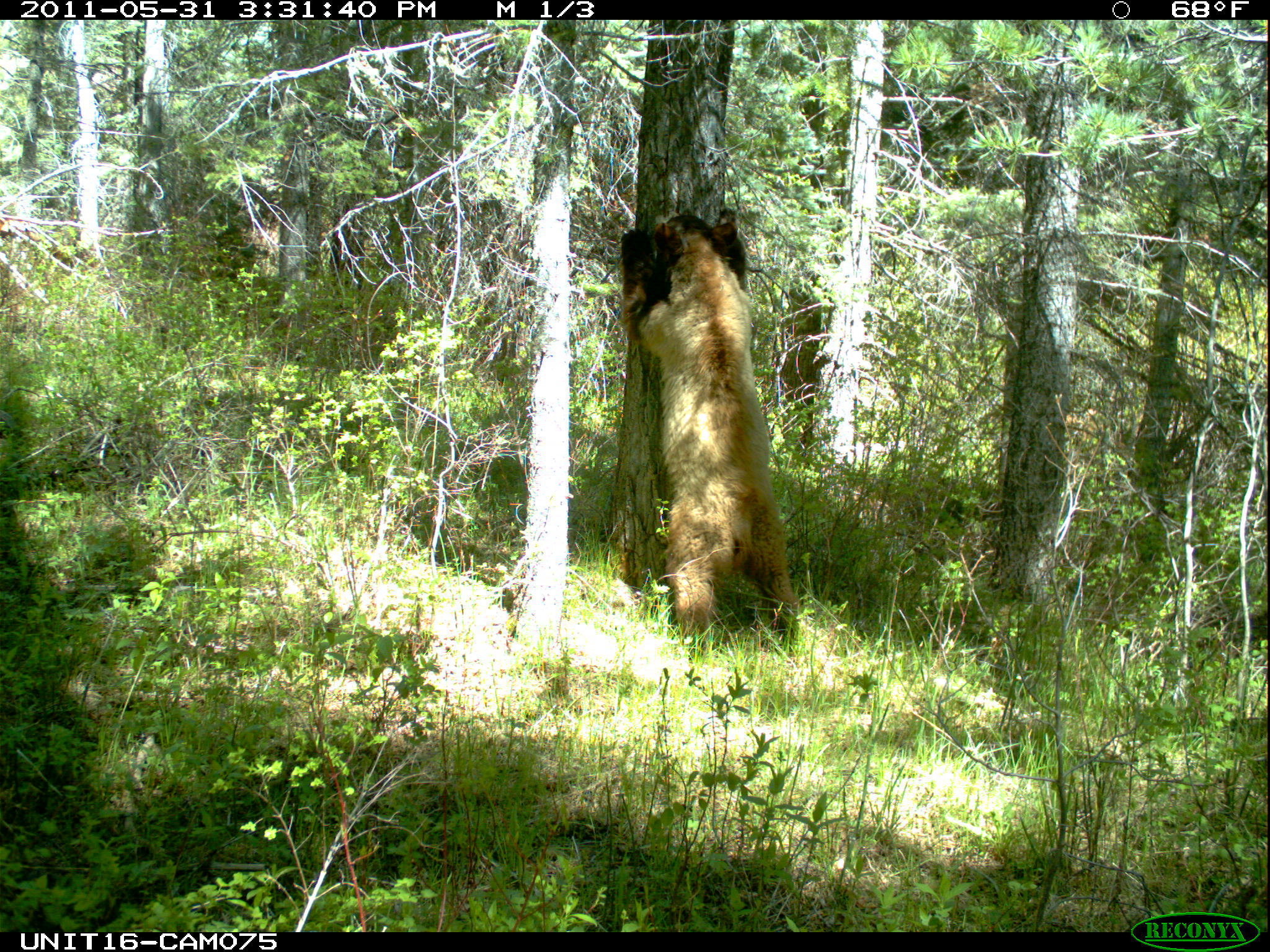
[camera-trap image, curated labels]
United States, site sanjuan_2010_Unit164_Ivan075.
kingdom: Animalia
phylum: Chordata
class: Mammalia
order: Carnivora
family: Ursidae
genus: Ursus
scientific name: Ursus americanus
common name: american black bear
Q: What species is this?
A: Ursus americanus (american black bear).